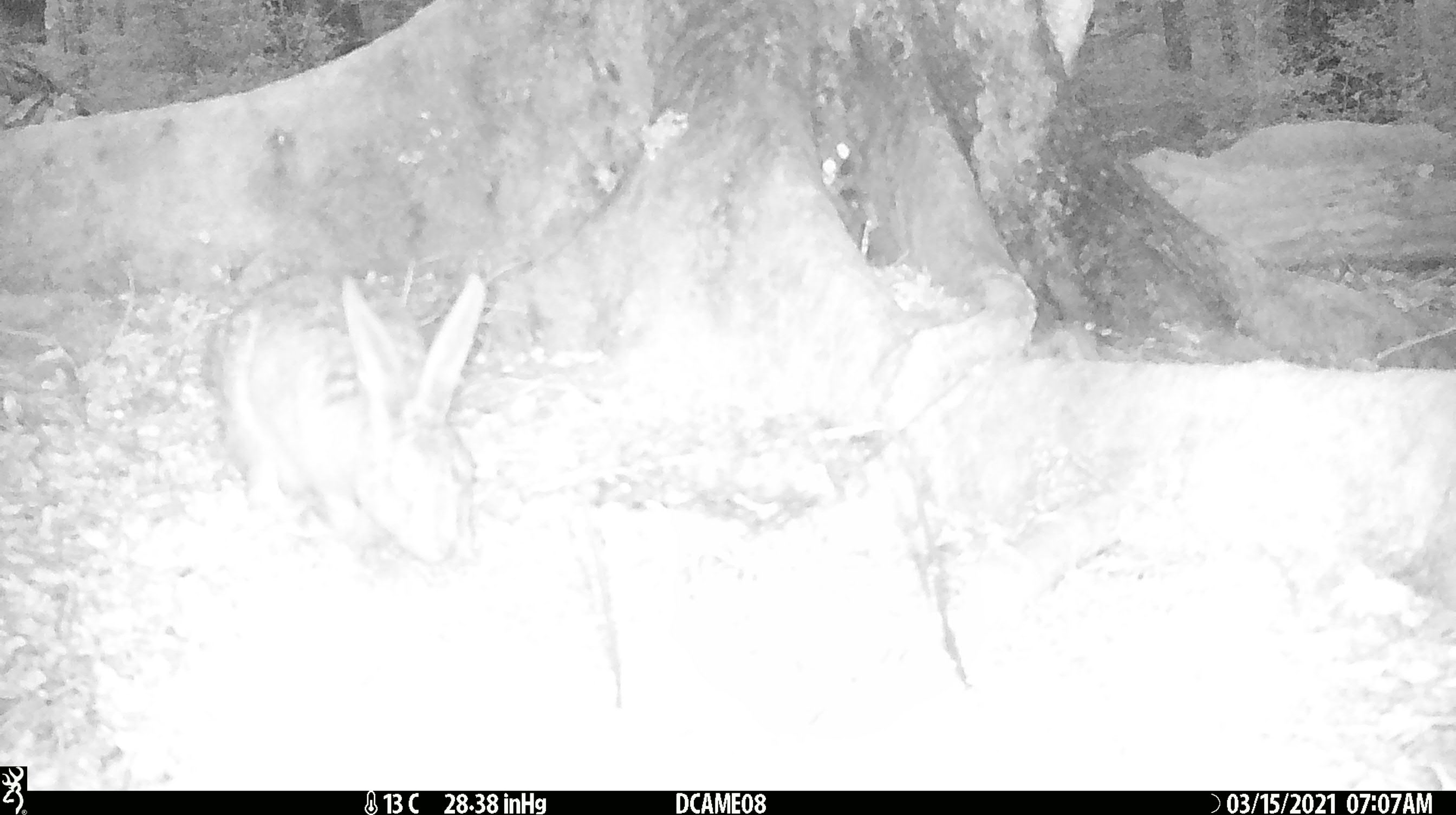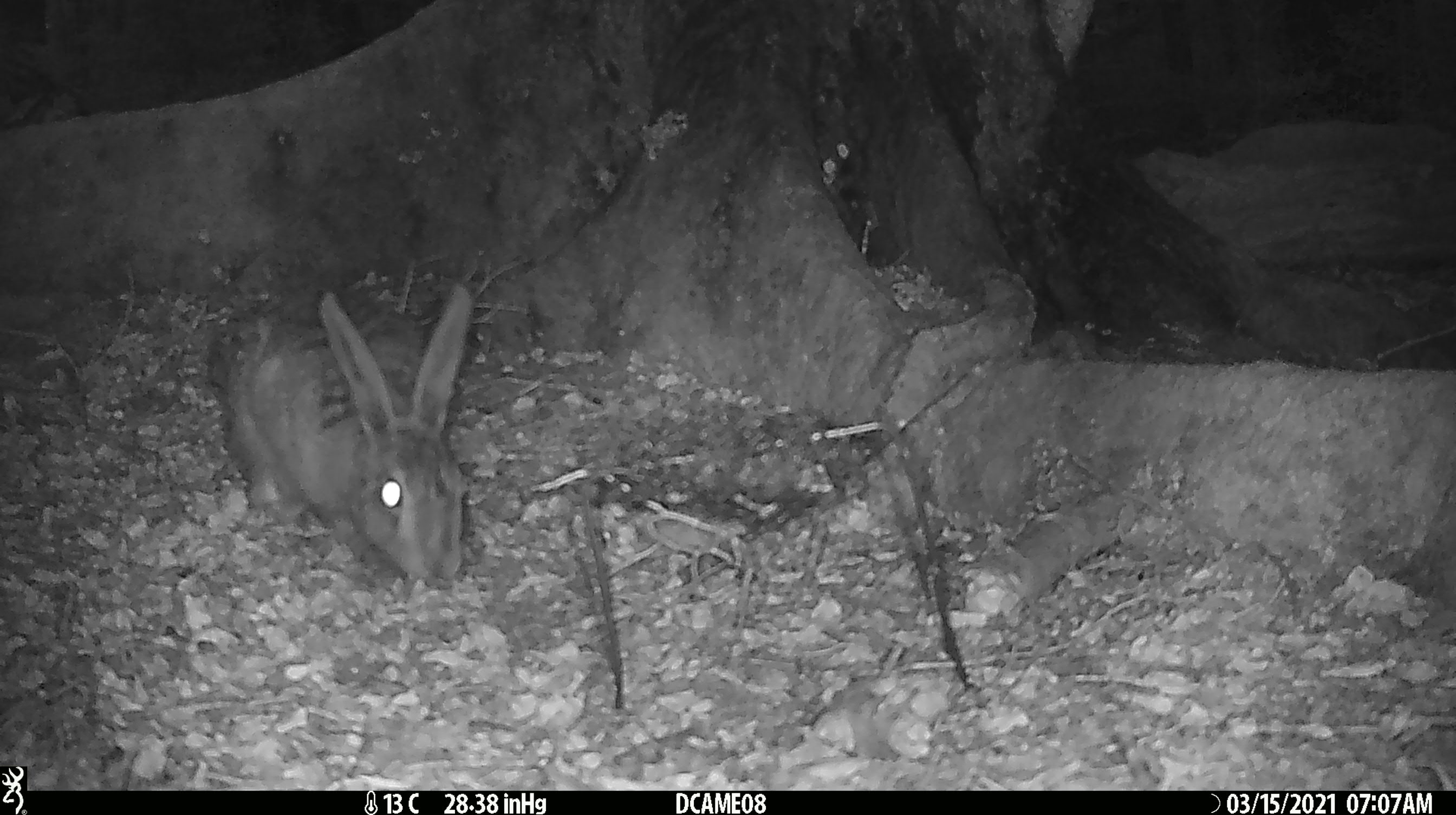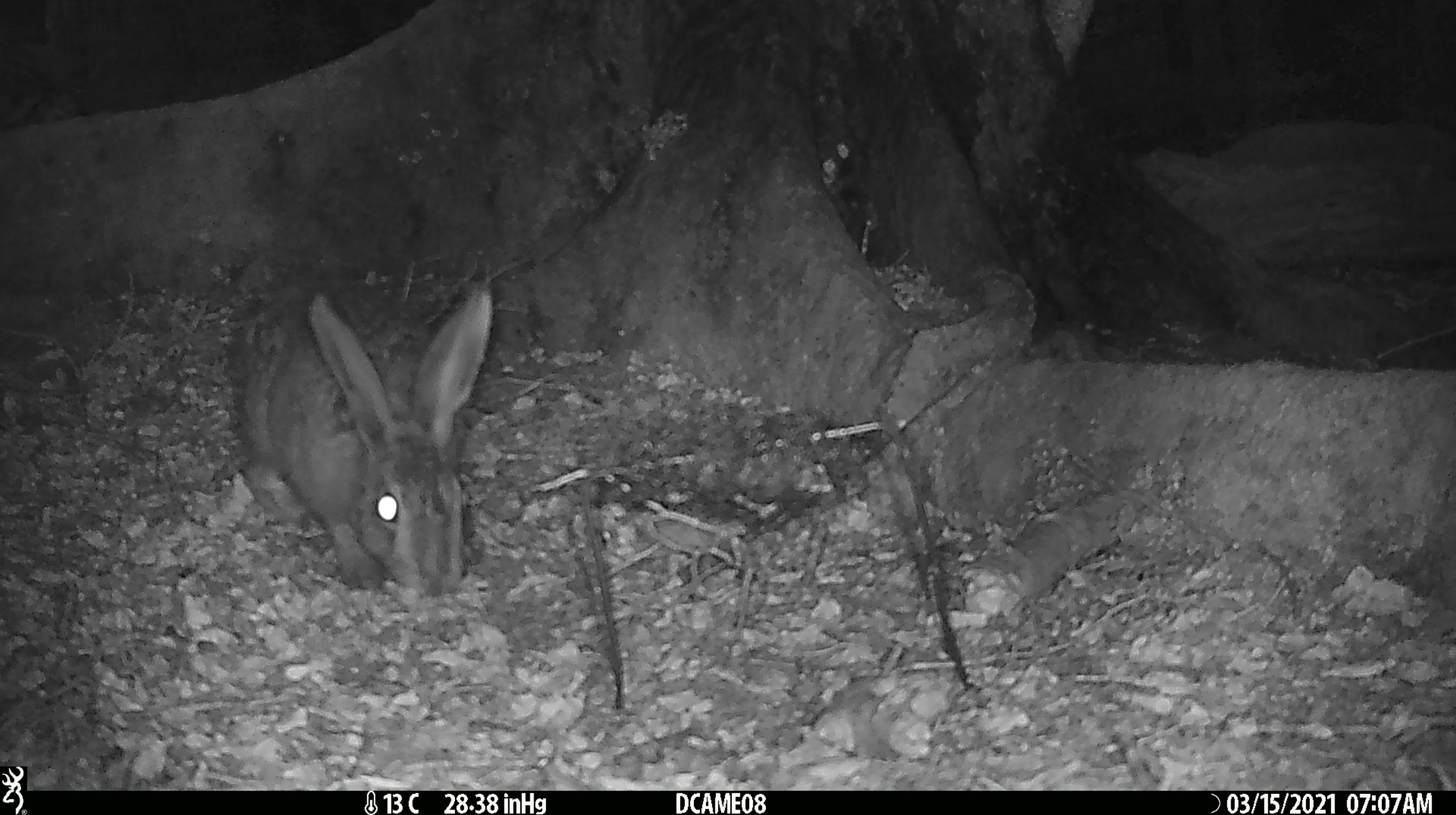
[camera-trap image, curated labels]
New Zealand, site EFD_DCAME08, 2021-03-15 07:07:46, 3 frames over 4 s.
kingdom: Animalia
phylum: Chordata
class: Mammalia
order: Lagomorpha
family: Leporidae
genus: Lepus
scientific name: Lepus europaeus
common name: brown hare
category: hare